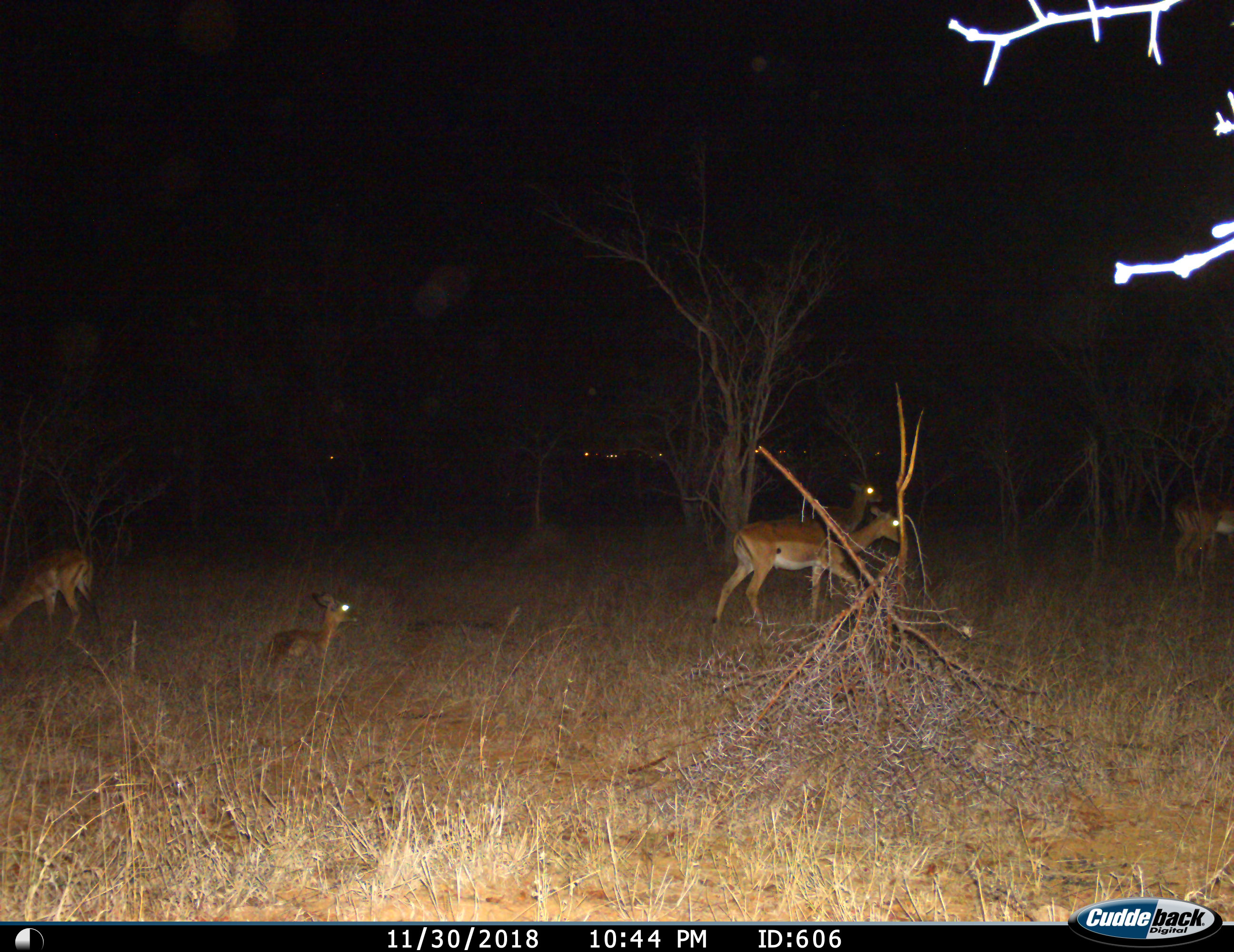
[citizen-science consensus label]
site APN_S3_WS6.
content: unidentified animal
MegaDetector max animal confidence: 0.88